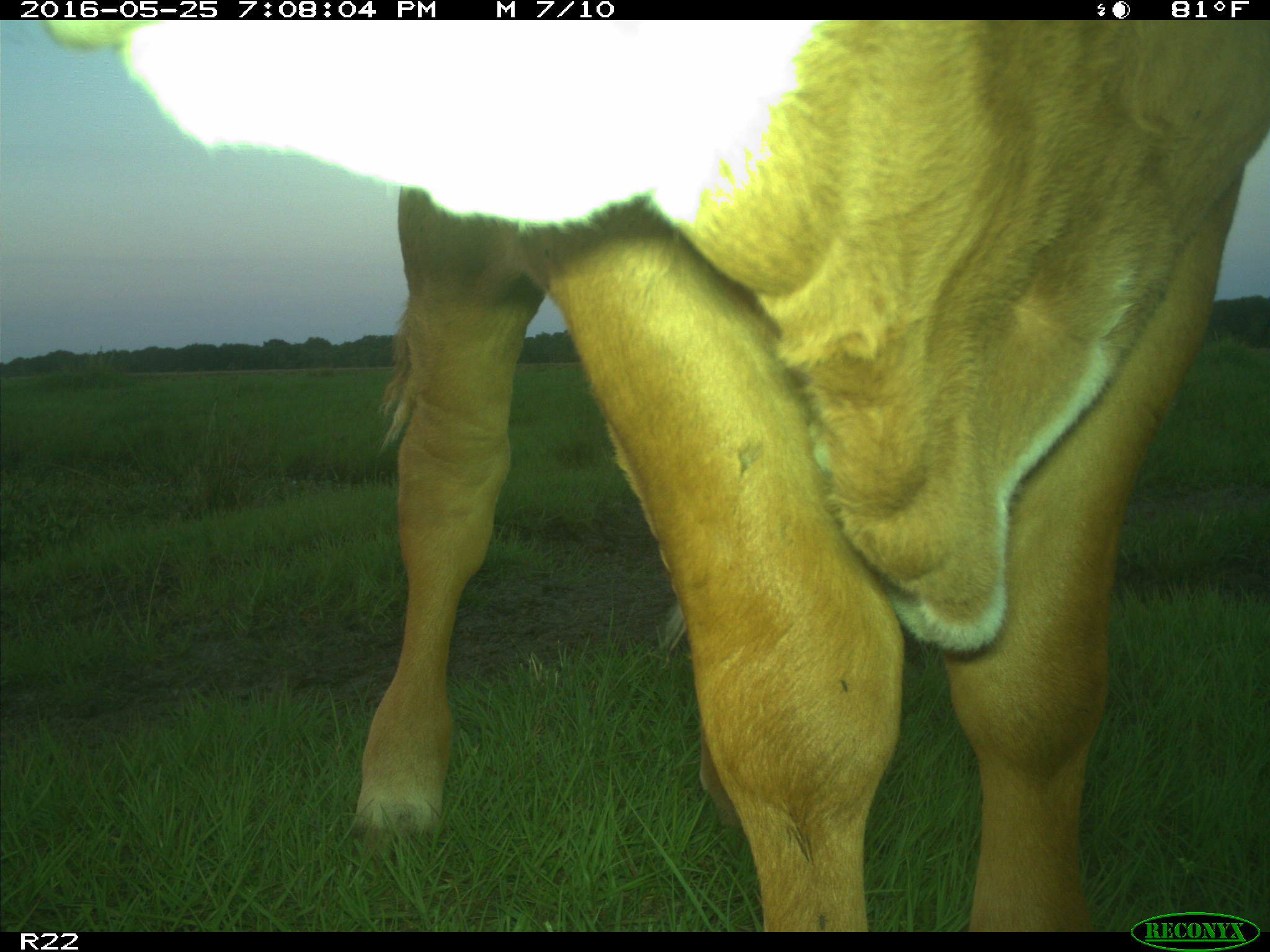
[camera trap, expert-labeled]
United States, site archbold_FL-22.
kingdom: Animalia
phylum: Chordata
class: Mammalia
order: Artiodactyla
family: Bovidae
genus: Bos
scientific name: Bos taurus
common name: domestic cow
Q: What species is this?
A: Bos taurus (domestic cow).